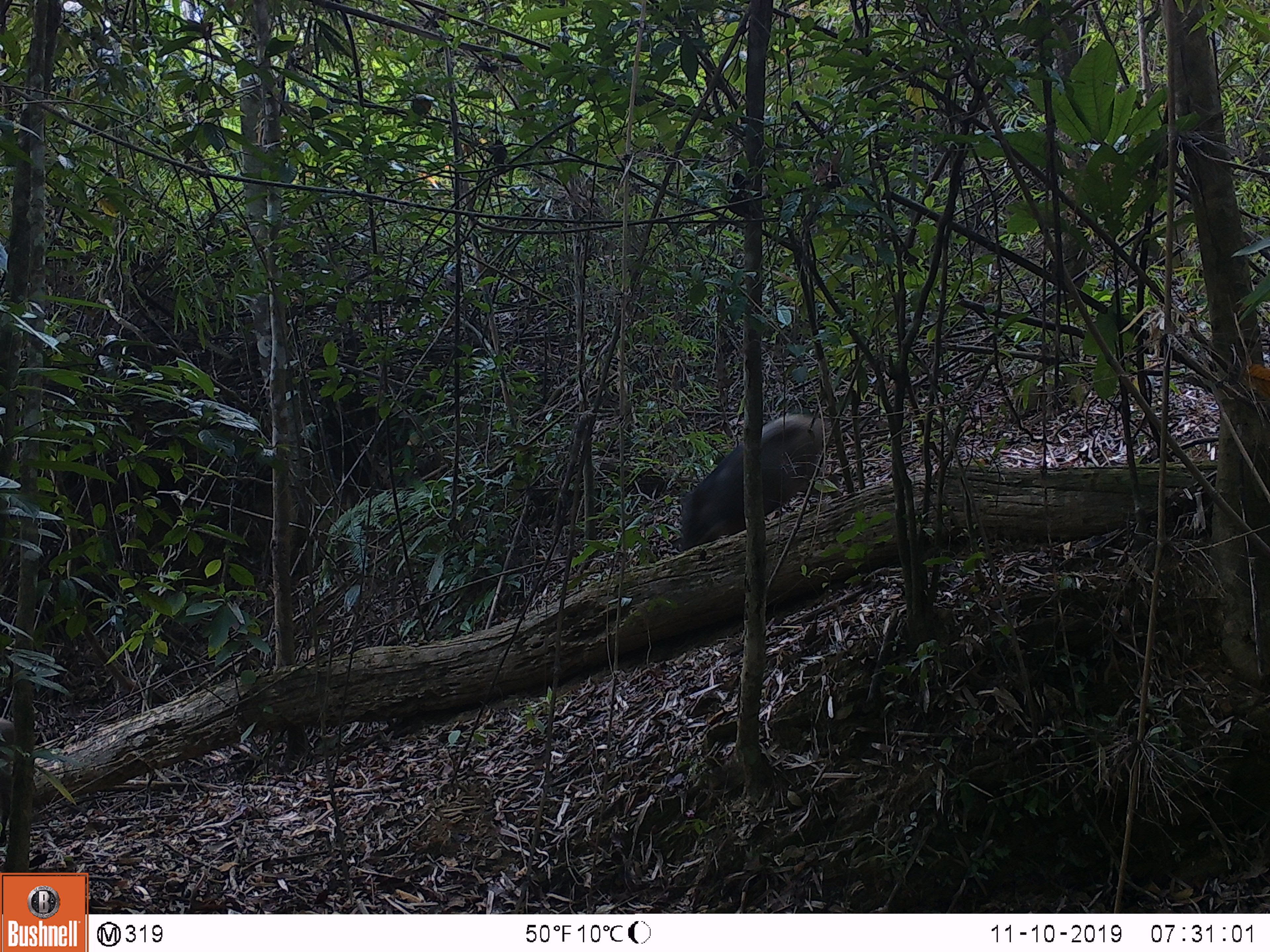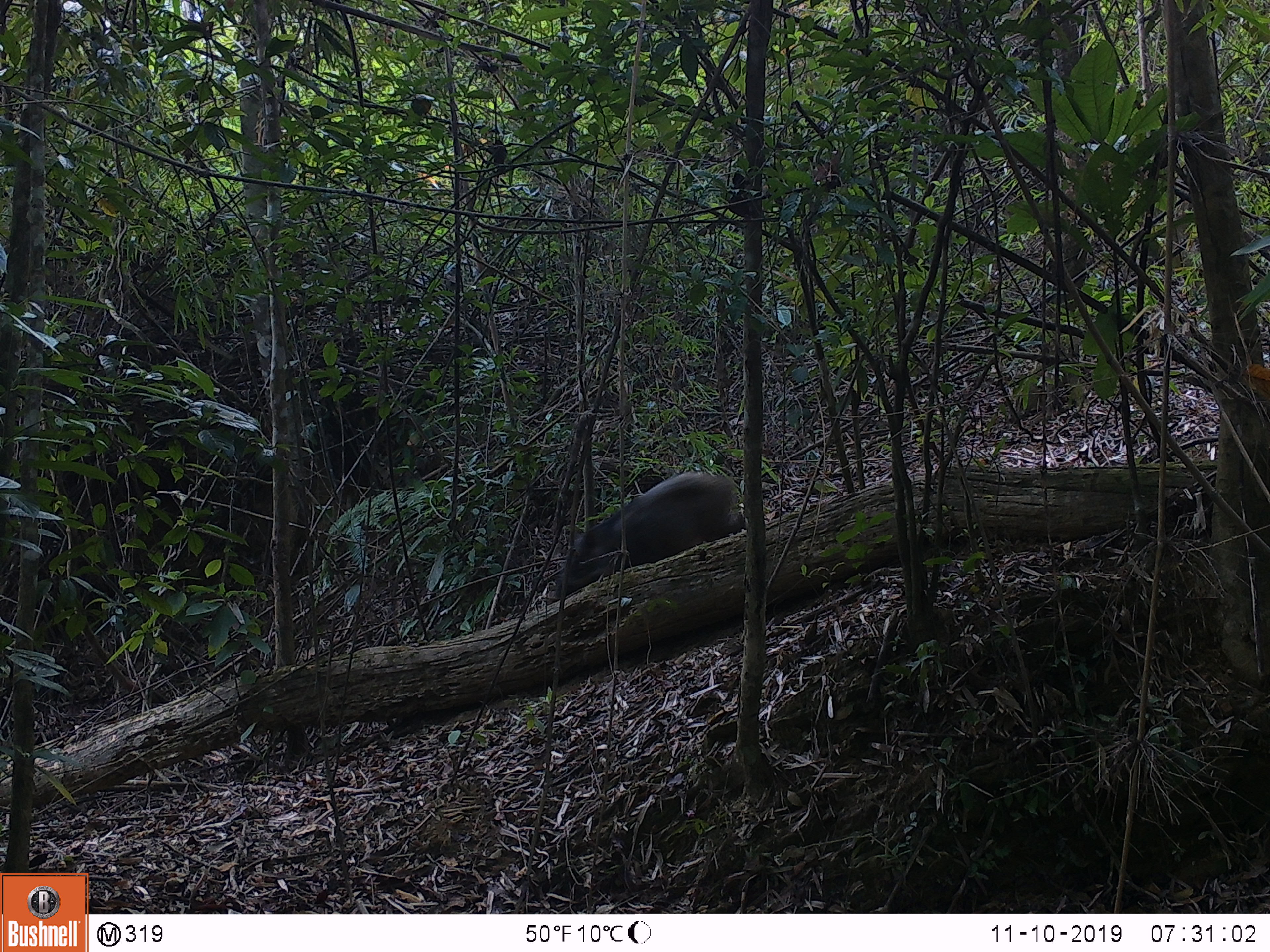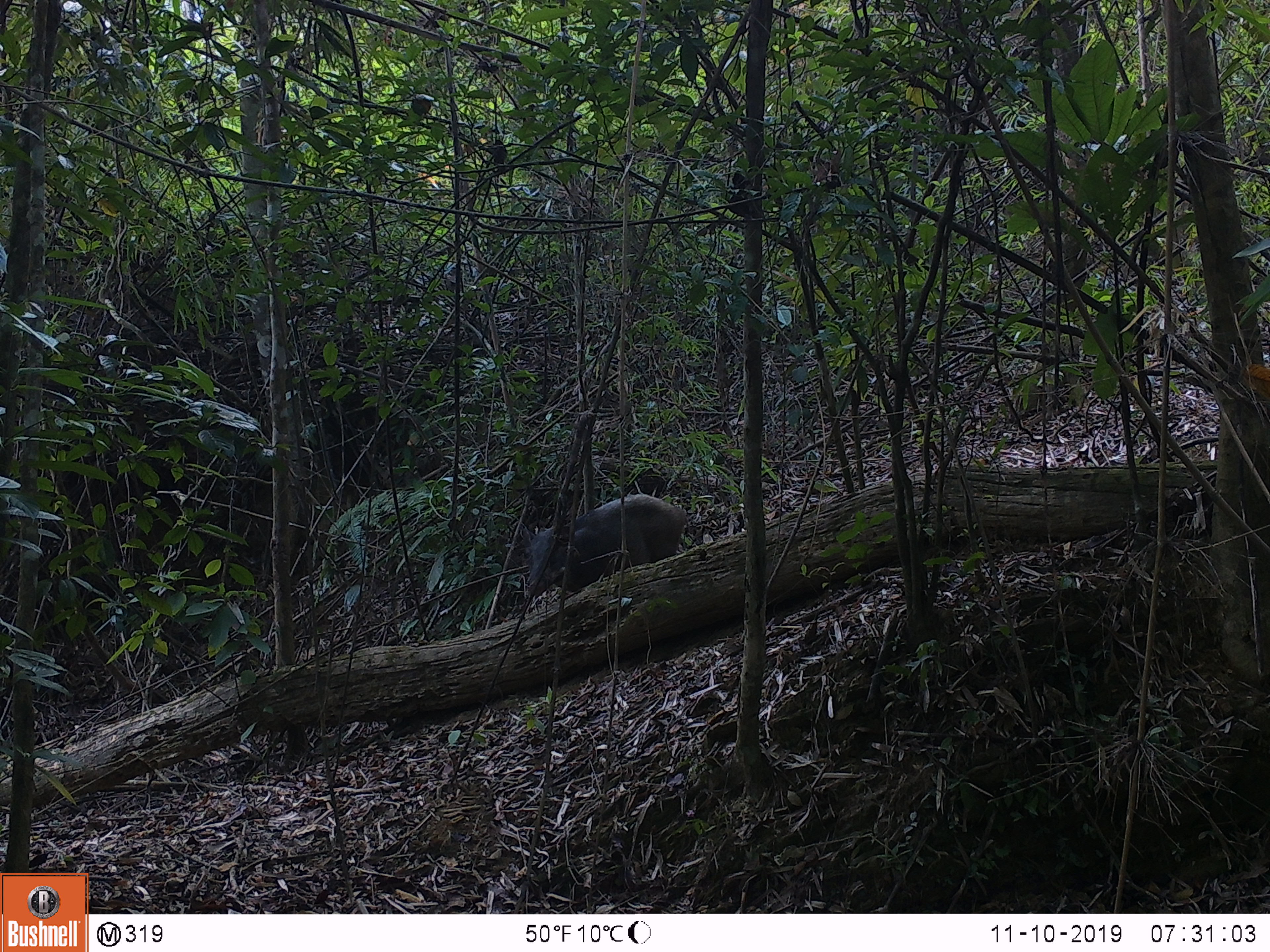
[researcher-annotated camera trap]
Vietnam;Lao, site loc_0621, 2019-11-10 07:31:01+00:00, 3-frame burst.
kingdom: Animalia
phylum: Chordata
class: Mammalia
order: Artiodactyla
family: Suidae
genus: Sus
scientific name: Sus scrofa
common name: eurasian wild pig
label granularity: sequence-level